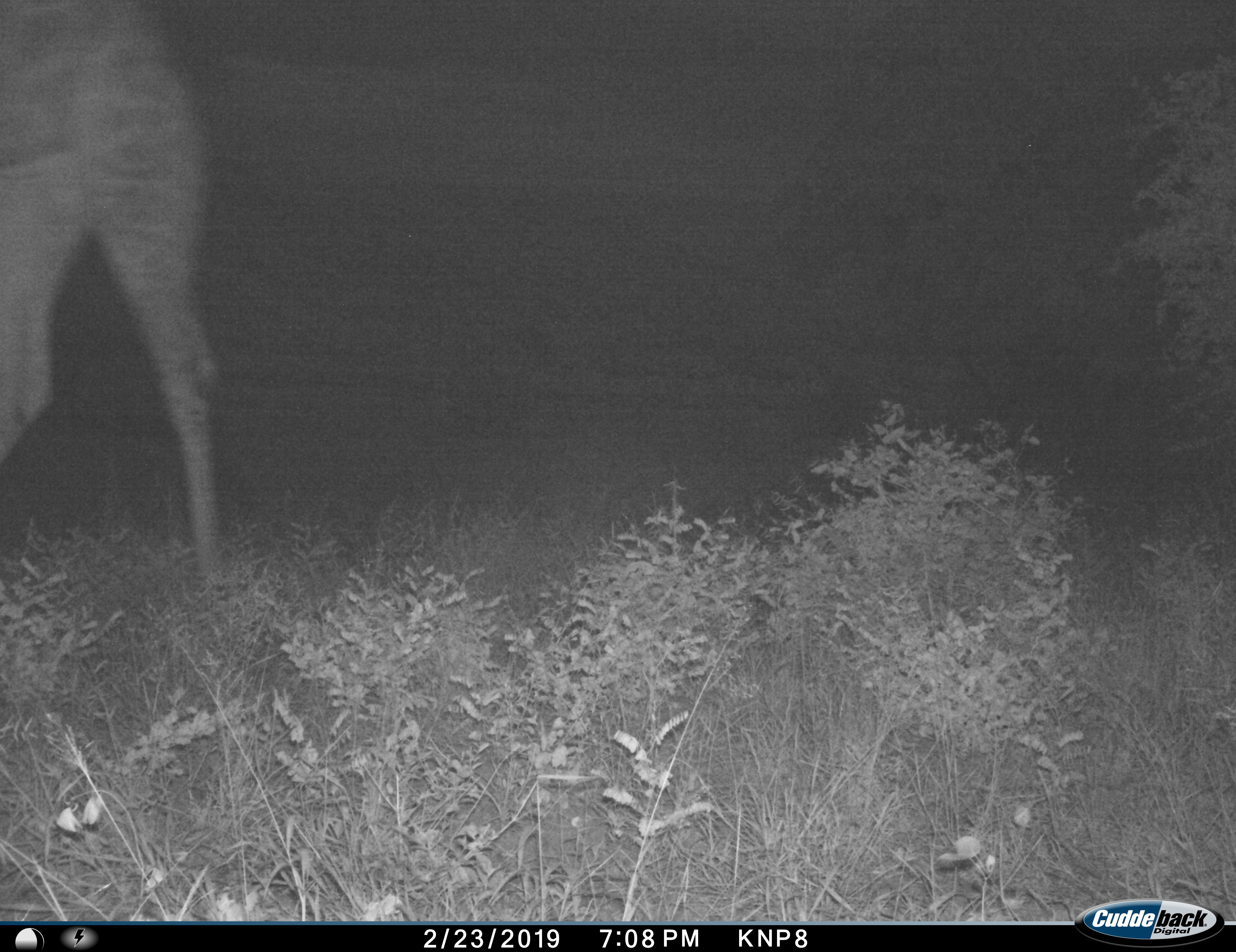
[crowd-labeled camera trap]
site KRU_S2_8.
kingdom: Animalia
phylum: Chordata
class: Mammalia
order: Artiodactyla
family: Giraffidae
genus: Giraffa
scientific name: Giraffa camelopardalis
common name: giraffe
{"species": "giraffe (Giraffa camelopardalis)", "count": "1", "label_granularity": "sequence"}